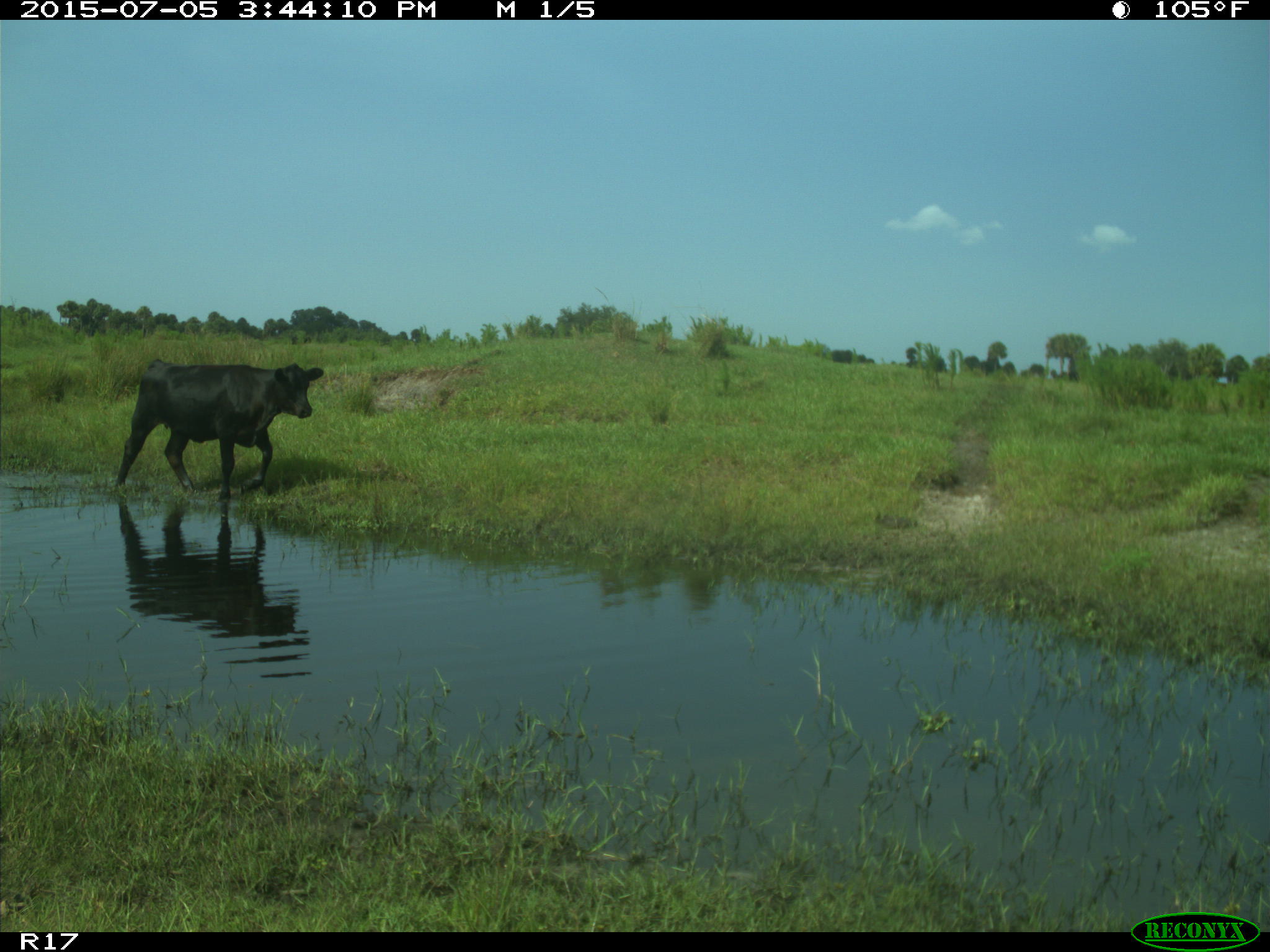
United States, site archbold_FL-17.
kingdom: Animalia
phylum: Chordata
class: Mammalia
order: Artiodactyla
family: Bovidae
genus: Bos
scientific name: Bos taurus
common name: domestic cow